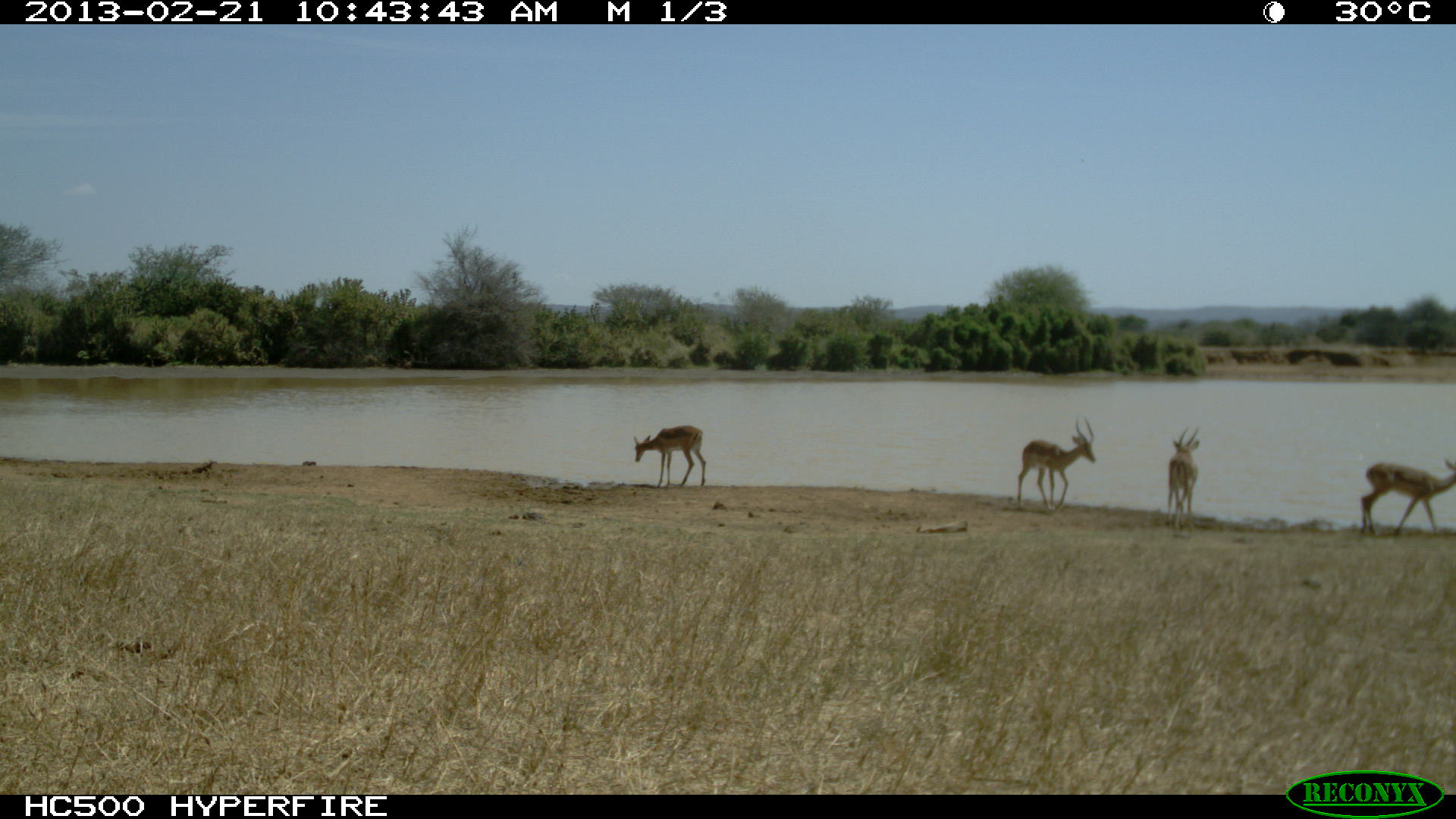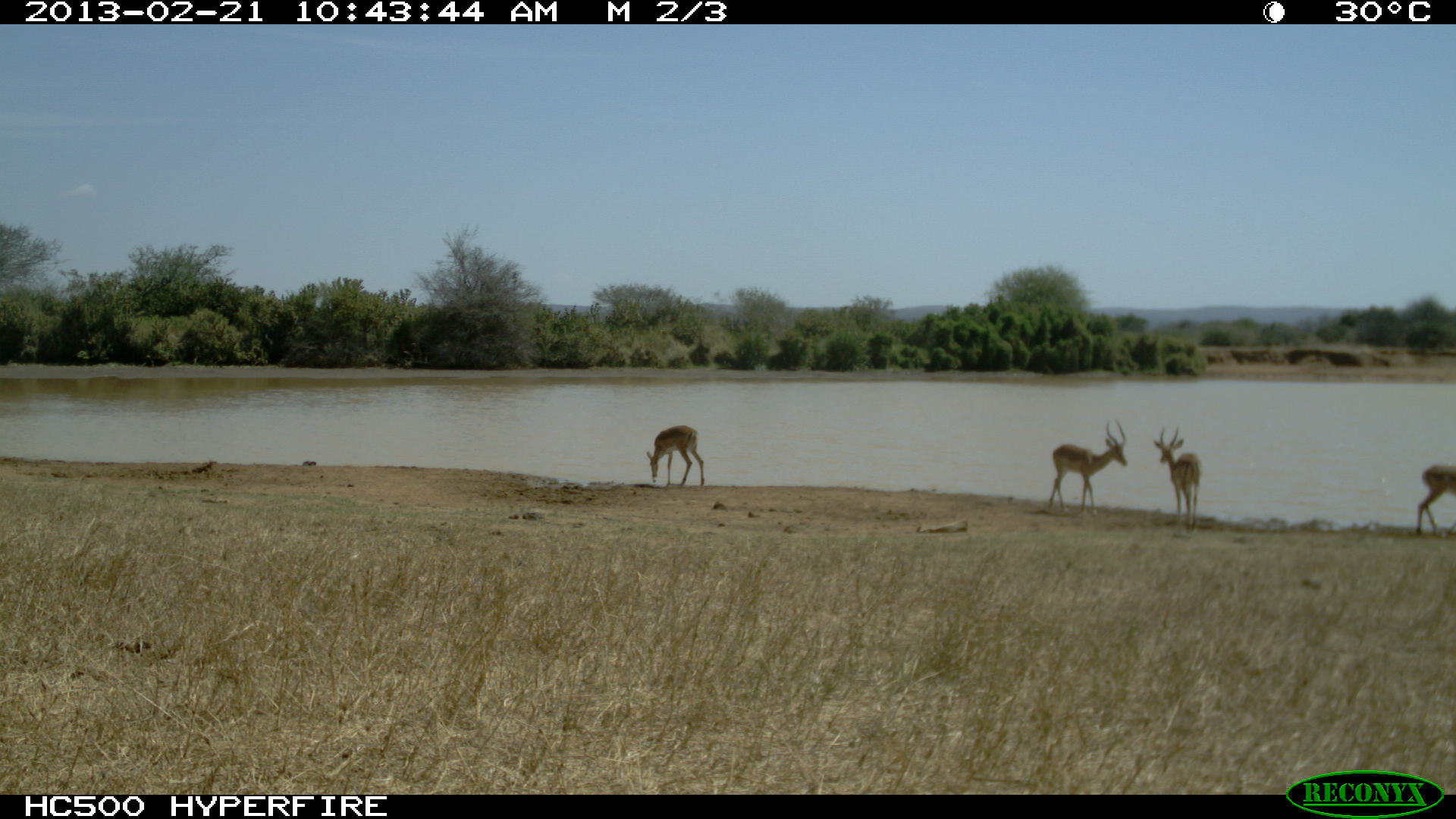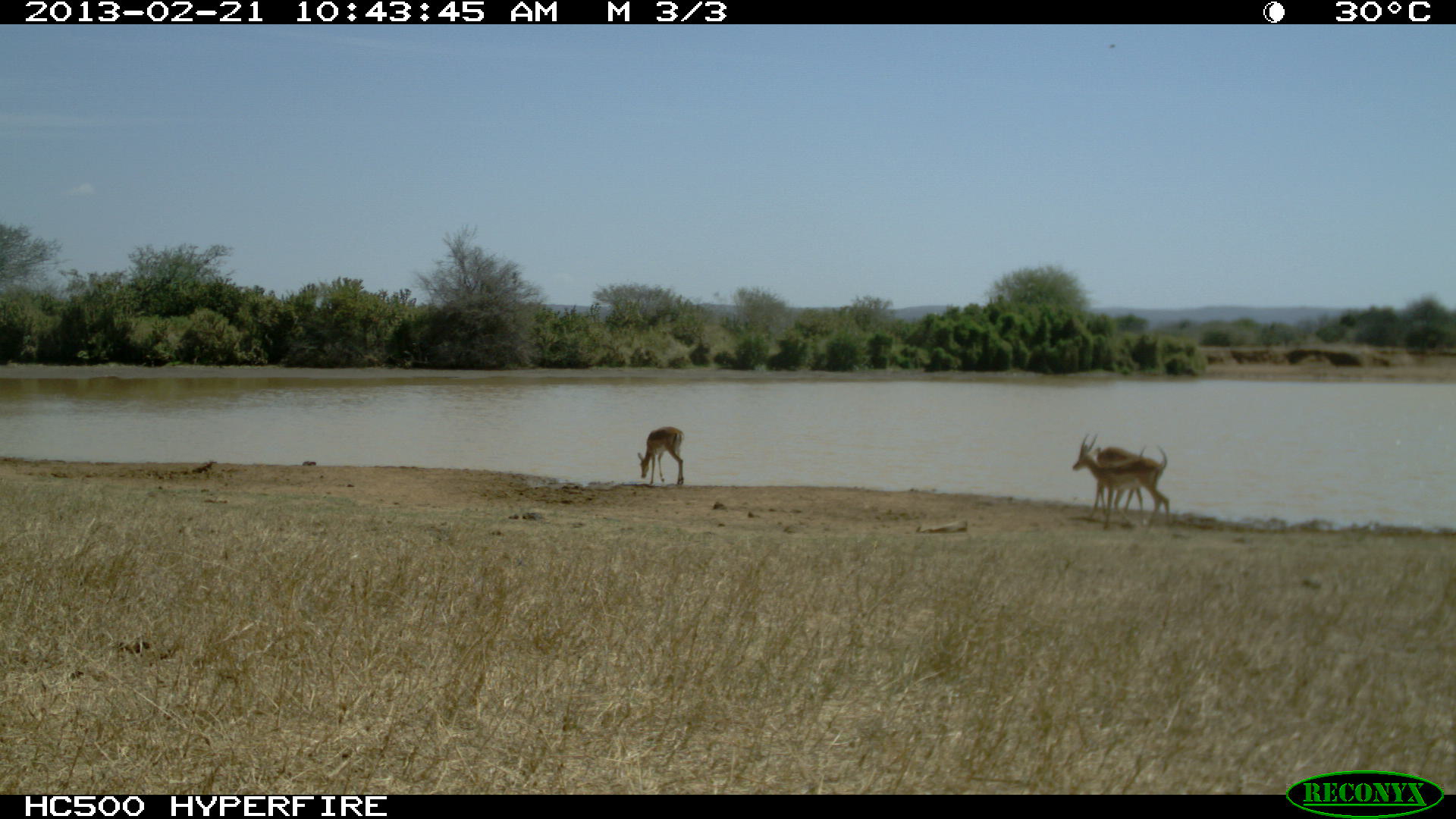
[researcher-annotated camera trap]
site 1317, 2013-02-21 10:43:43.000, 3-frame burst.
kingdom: Animalia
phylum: Chordata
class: Mammalia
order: Artiodactyla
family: Bovidae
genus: Aepyceros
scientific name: Aepyceros melampus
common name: impala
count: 4